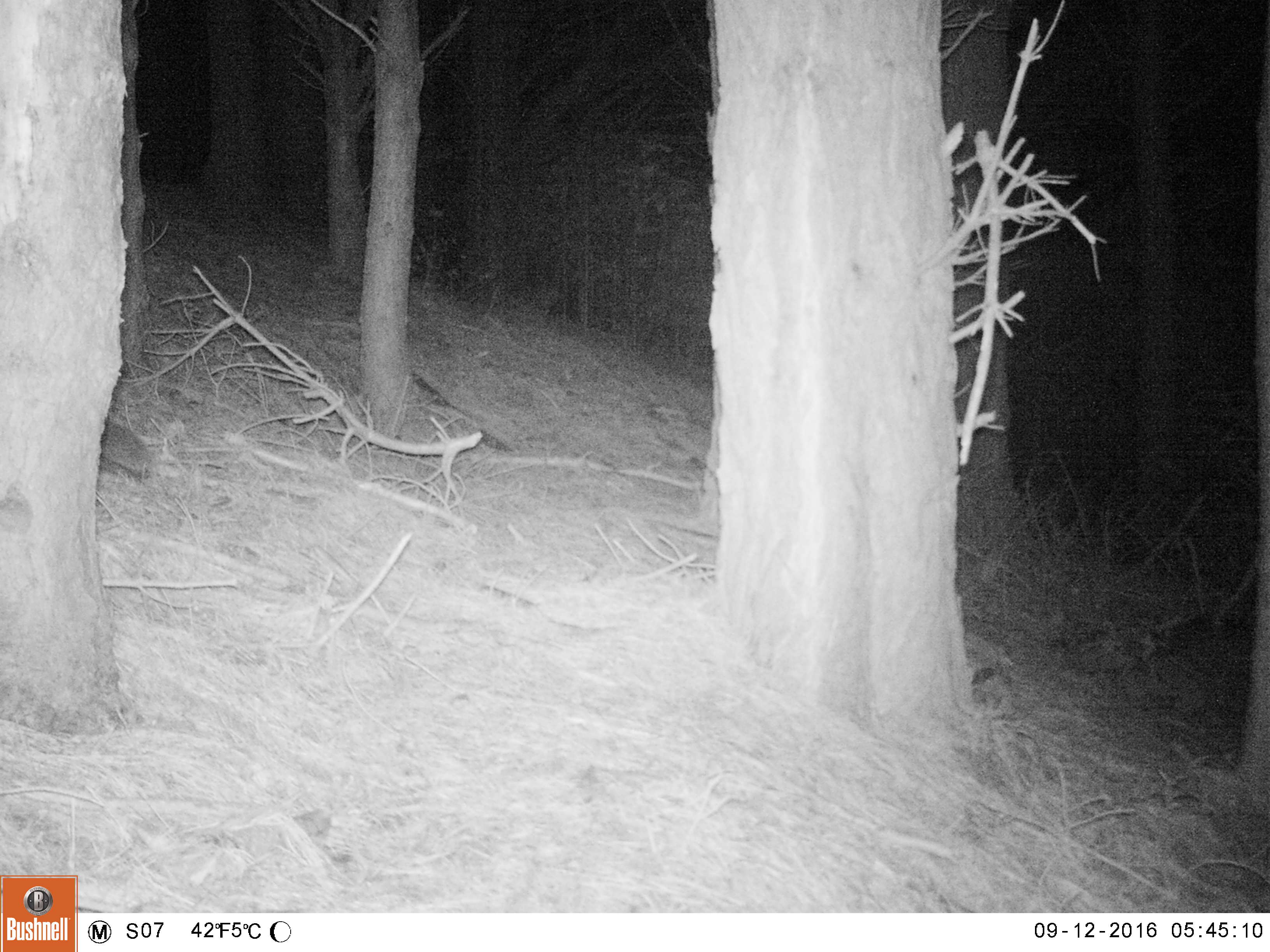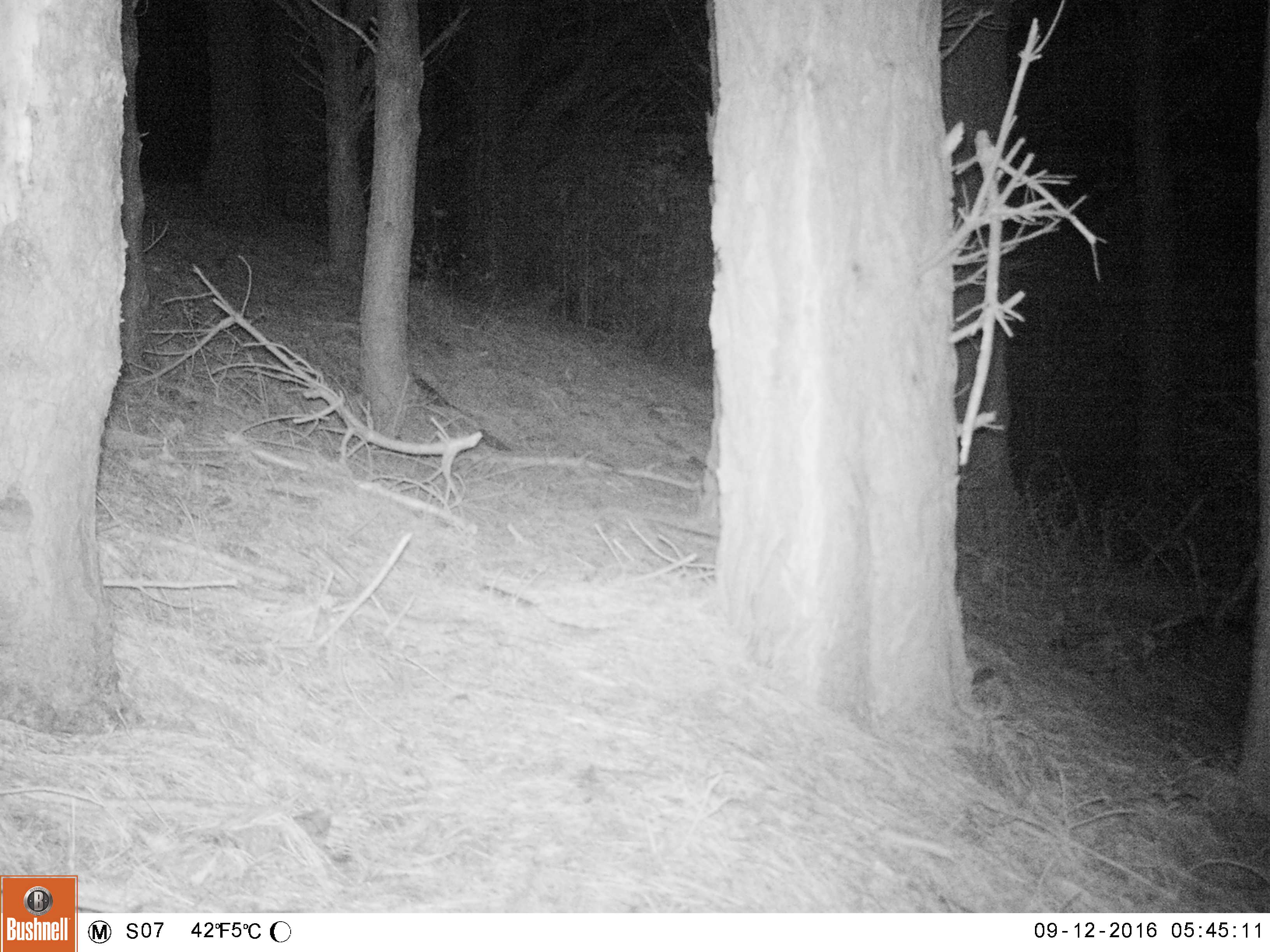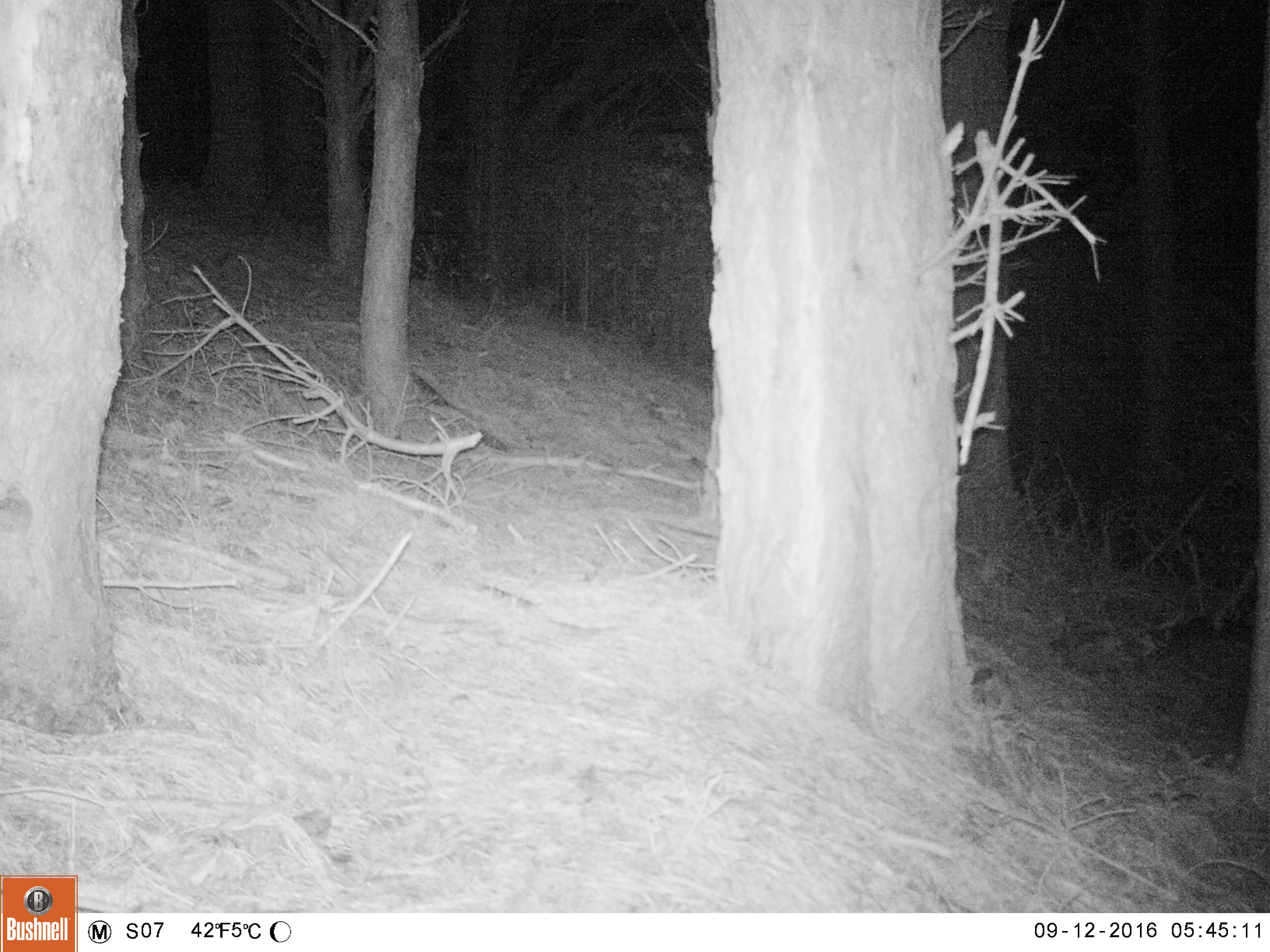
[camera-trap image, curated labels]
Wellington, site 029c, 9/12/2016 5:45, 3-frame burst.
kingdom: Animalia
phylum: Chordata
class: Mammalia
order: Eulipotyphla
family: Erinaceidae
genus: Erinaceus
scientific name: Erinaceus europaeus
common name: hedgehog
Hedgehog (Erinaceus europaeus).